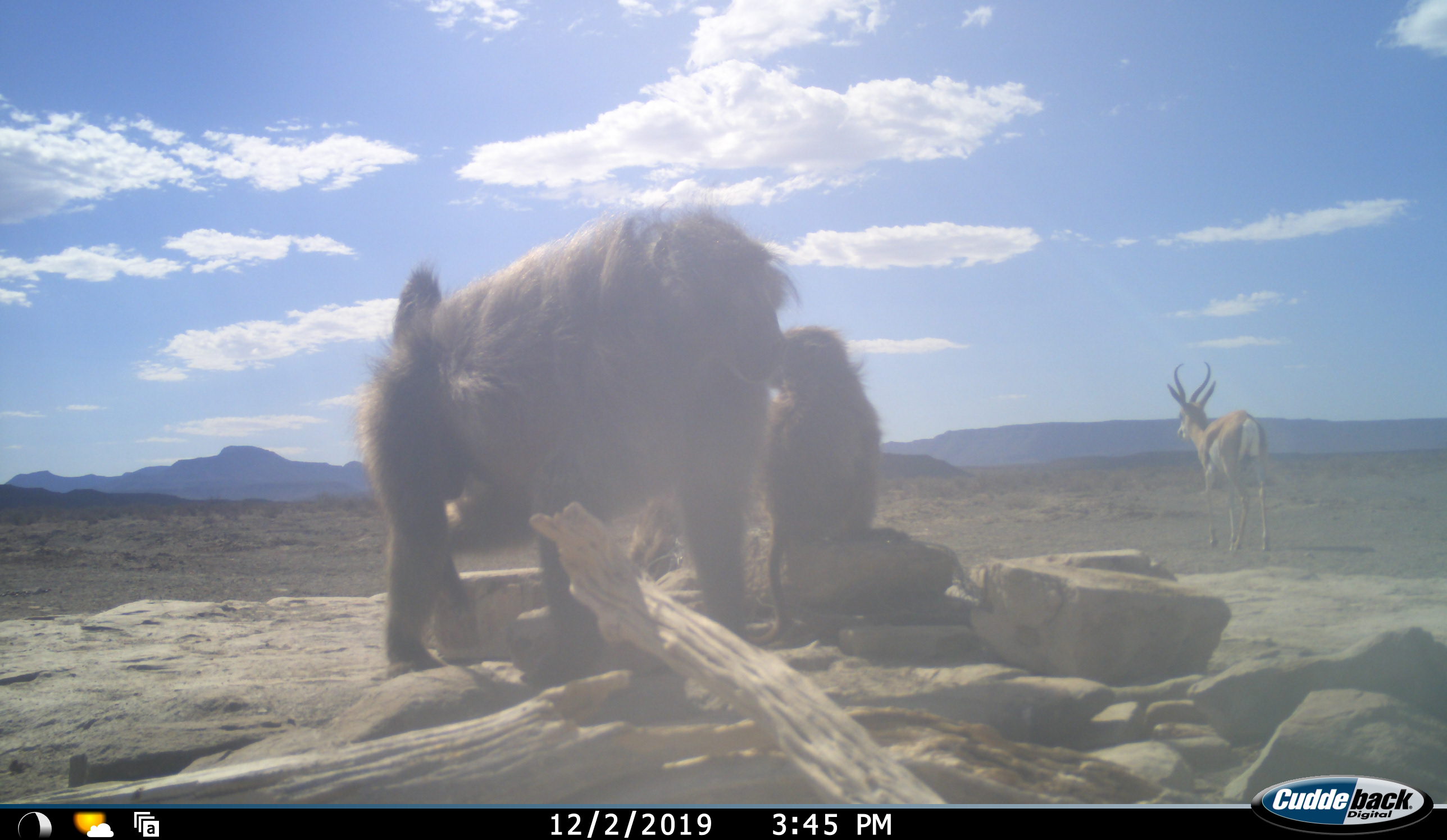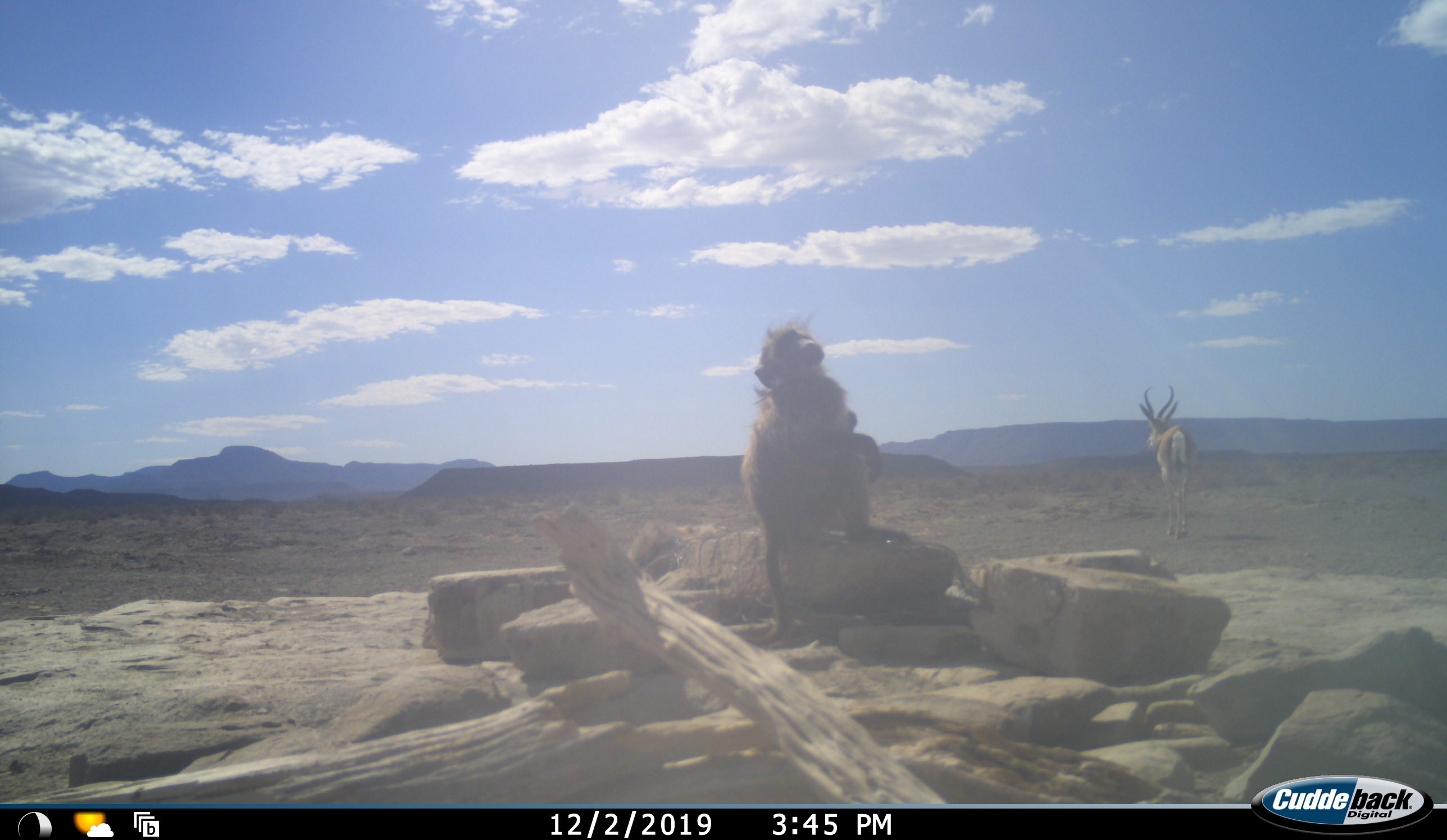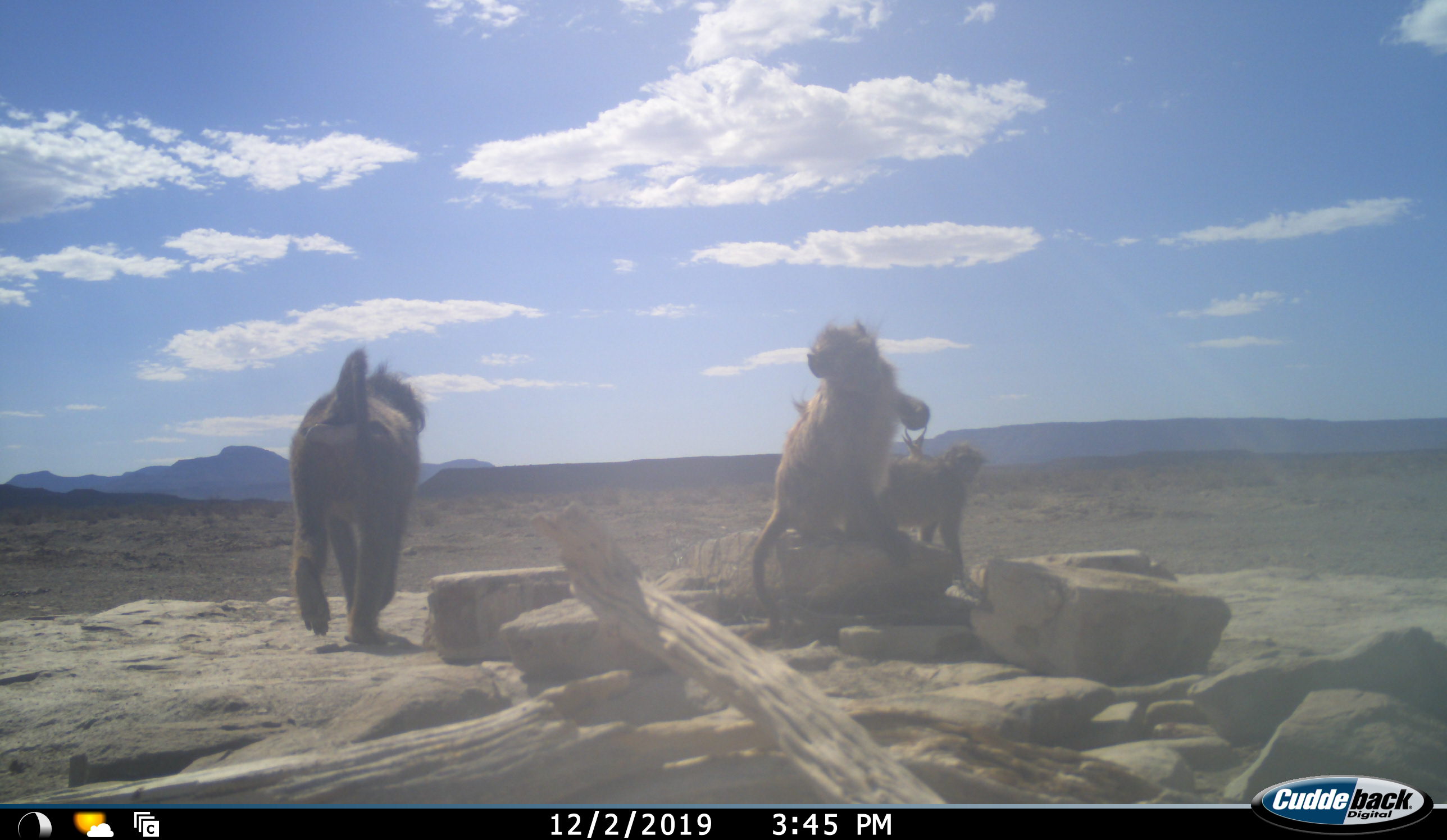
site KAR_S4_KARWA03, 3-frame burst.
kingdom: Animalia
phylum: Chordata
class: Mammalia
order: Primates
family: Cercopithecidae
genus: Papio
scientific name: Papio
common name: baboon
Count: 3.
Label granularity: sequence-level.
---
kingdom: Animalia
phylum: Chordata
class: Mammalia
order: Artiodactyla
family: Bovidae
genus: Antidorcas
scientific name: Antidorcas marsupialis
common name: springbok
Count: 1.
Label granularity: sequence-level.